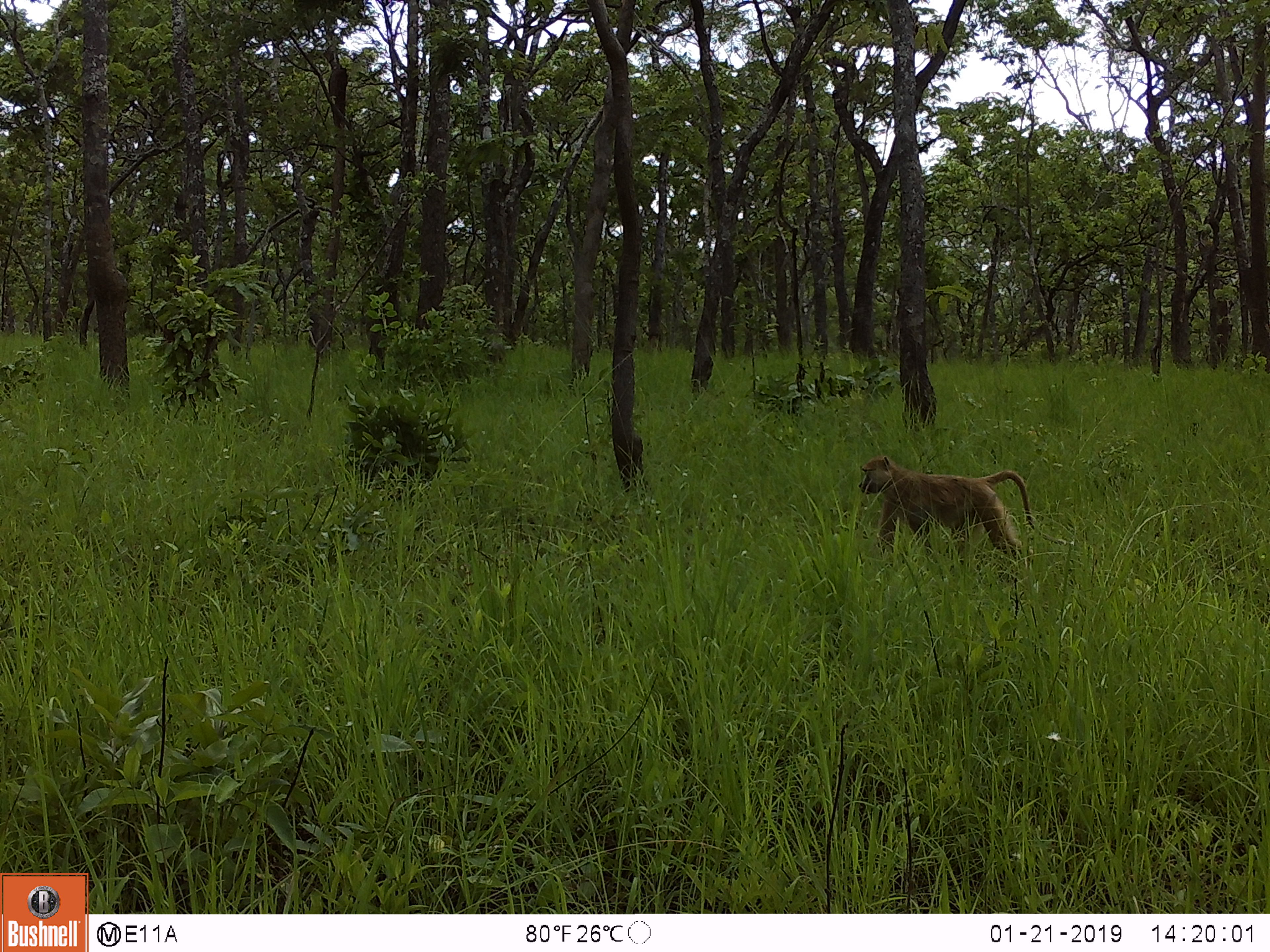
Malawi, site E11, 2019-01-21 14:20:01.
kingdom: Animalia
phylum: Chordata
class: Mammalia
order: Primates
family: Cercopithecidae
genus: Papio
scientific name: Papio cynocephalus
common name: yellow baboon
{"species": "yellow baboon (Papio cynocephalus)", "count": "1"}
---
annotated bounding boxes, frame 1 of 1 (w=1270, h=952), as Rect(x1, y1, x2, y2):
yellow baboon: Rect(857, 454, 1069, 560)